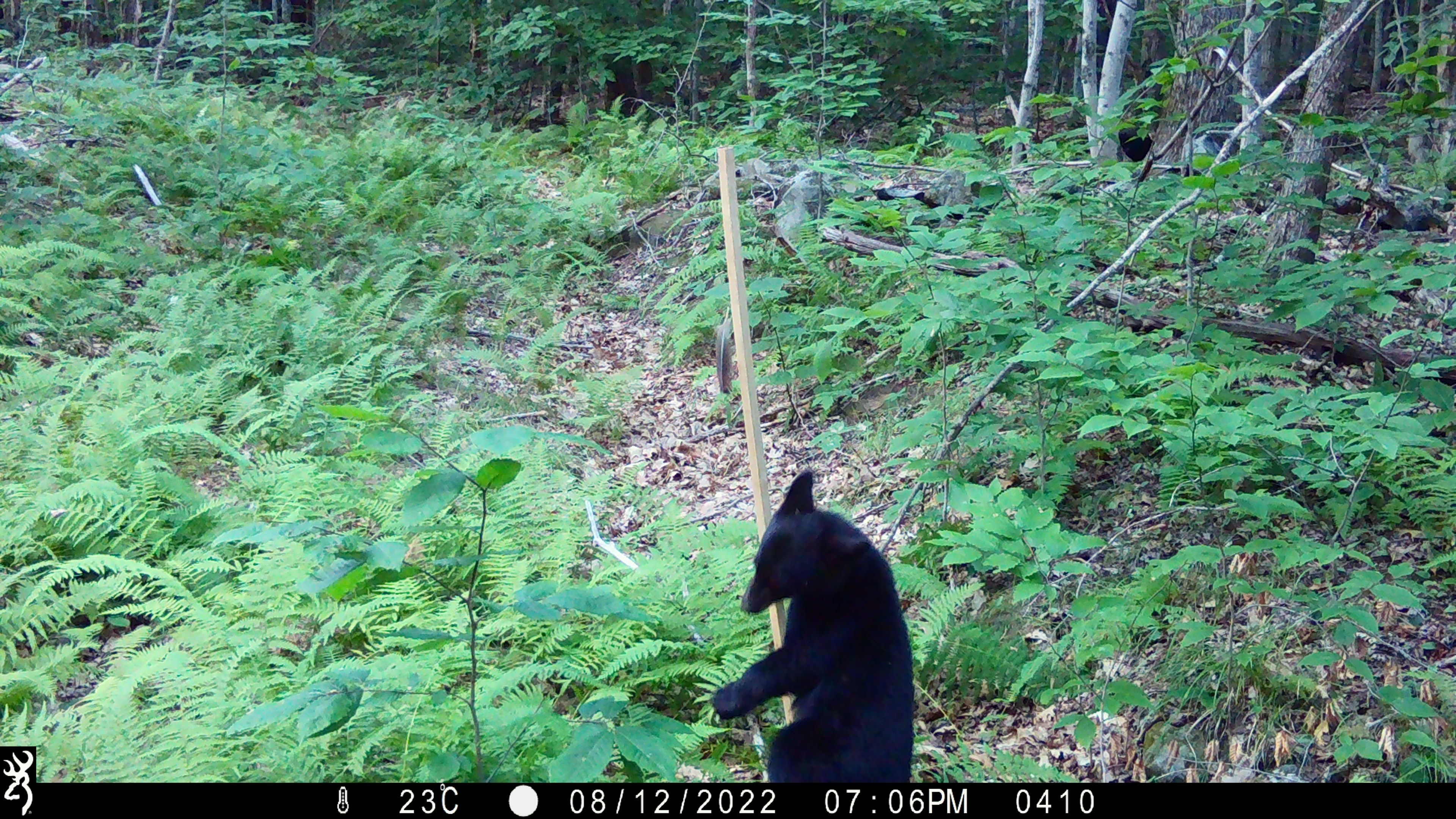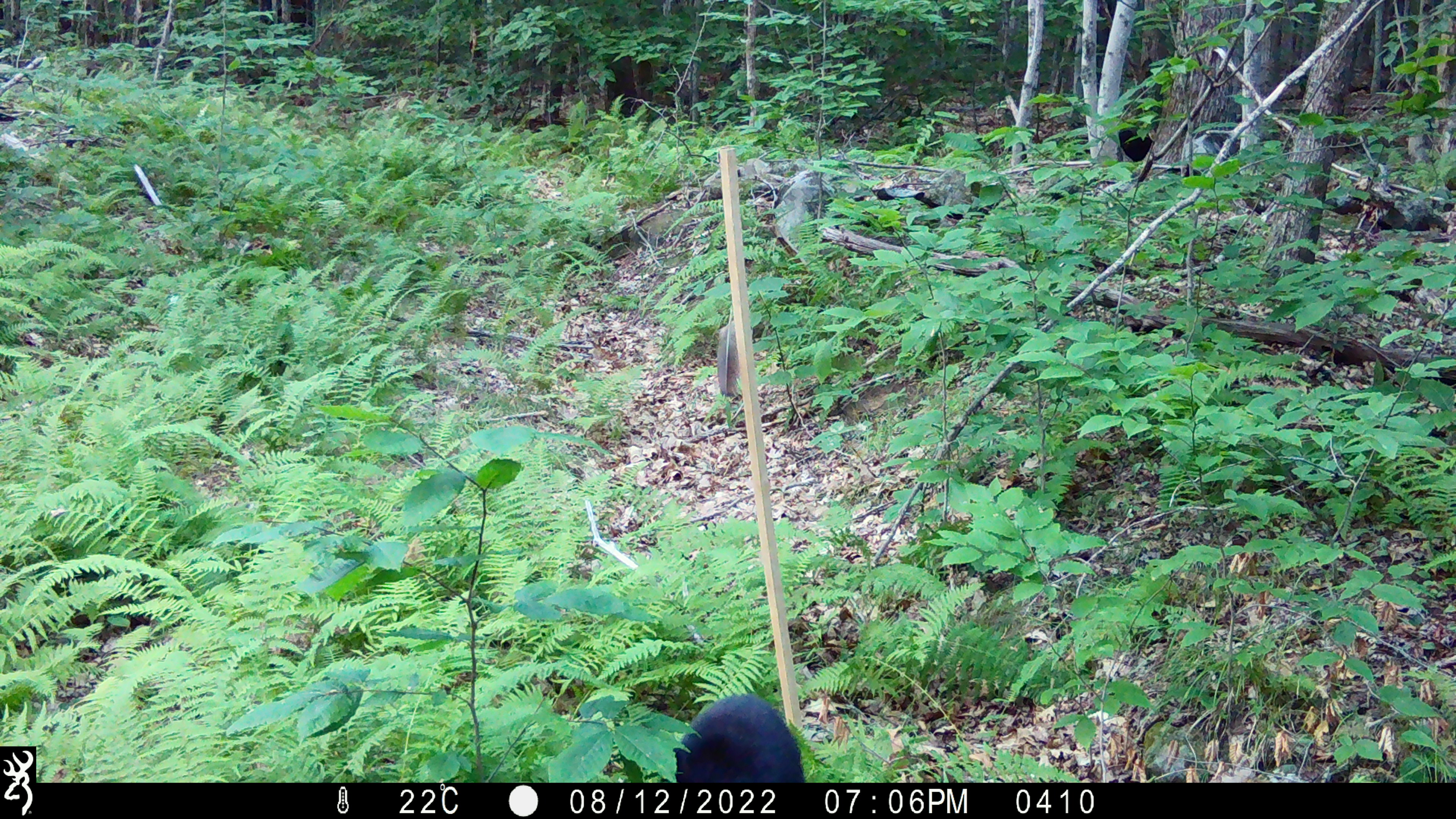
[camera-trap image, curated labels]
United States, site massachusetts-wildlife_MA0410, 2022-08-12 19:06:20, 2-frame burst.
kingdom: Animalia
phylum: Chordata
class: Mammalia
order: Carnivora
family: Ursidae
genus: Ursus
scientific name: Ursus americanus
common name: black bear